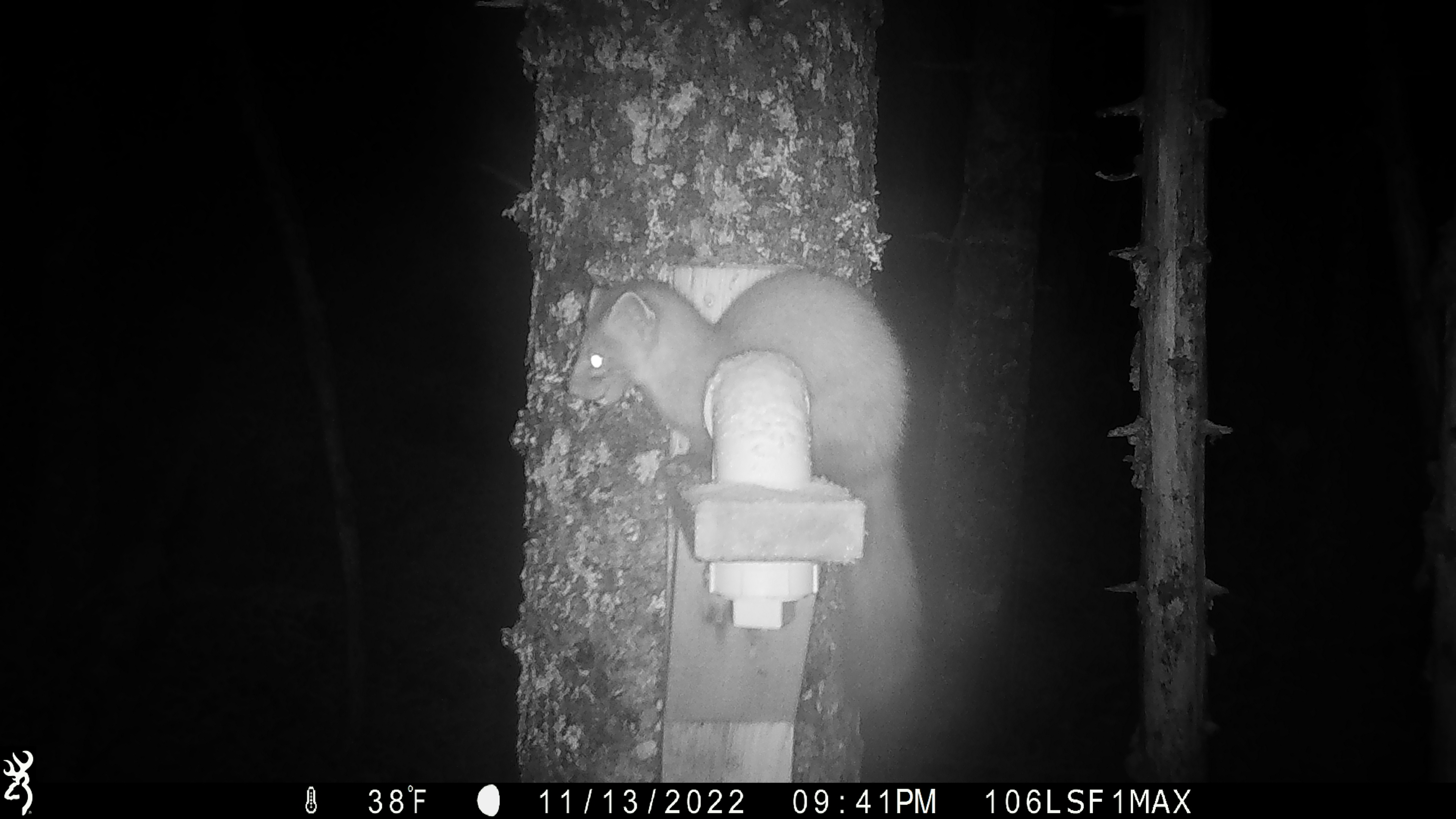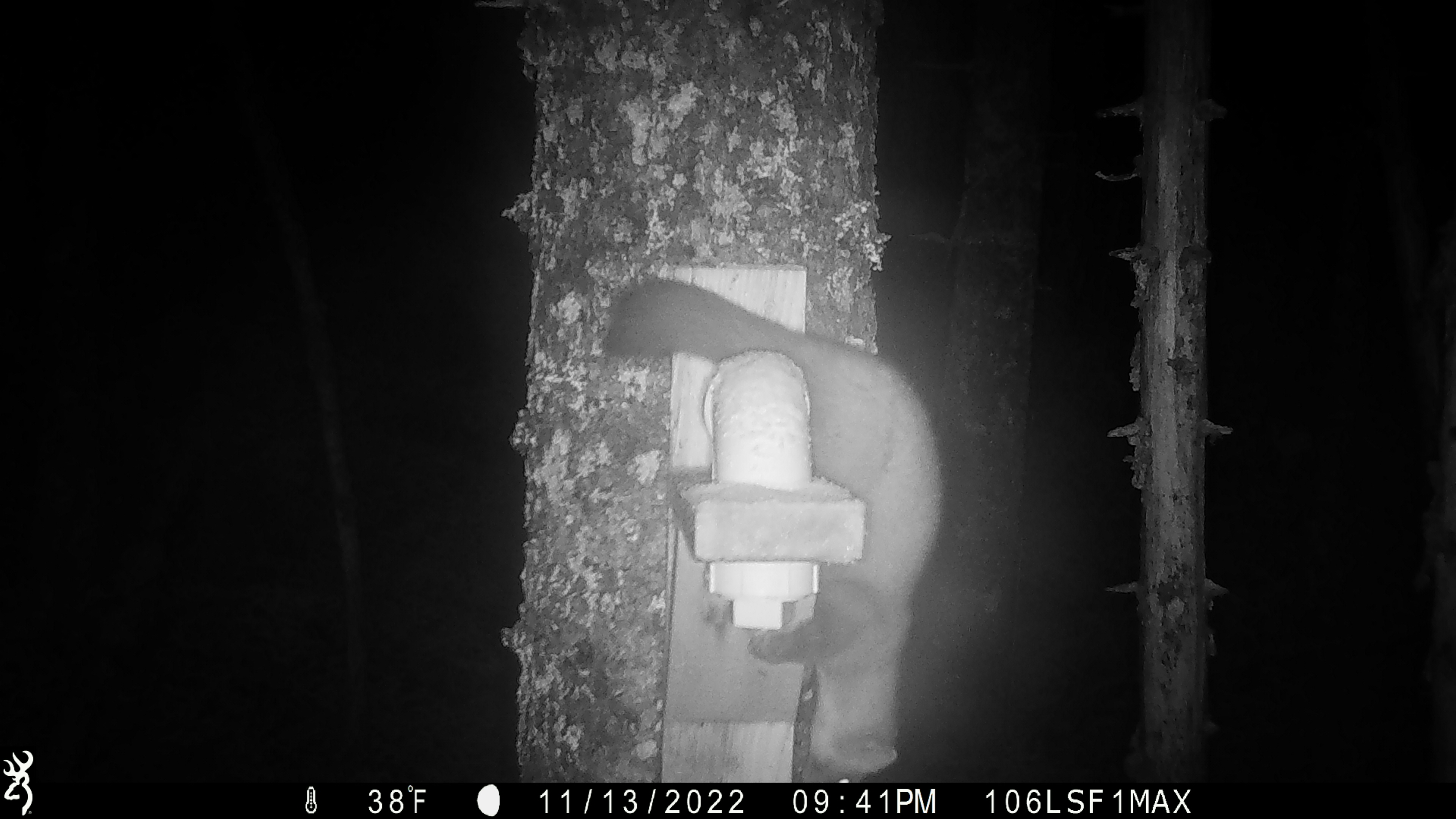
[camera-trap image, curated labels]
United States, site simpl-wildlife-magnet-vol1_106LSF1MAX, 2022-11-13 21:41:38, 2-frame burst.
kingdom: Animalia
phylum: Chordata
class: Mammalia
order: Carnivora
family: Mustelidae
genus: Martes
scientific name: Martes americana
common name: american marten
American marten (Martes americana).